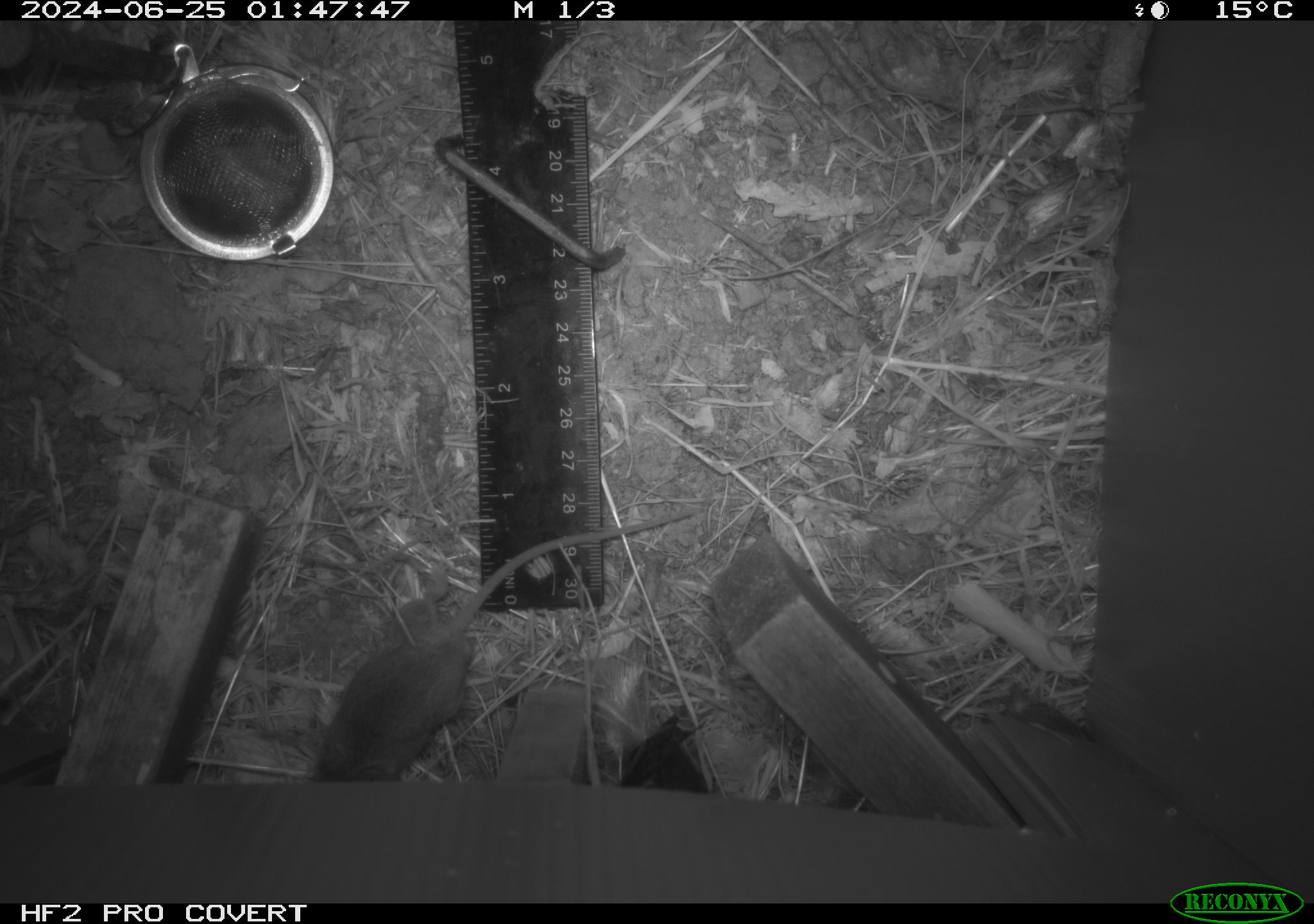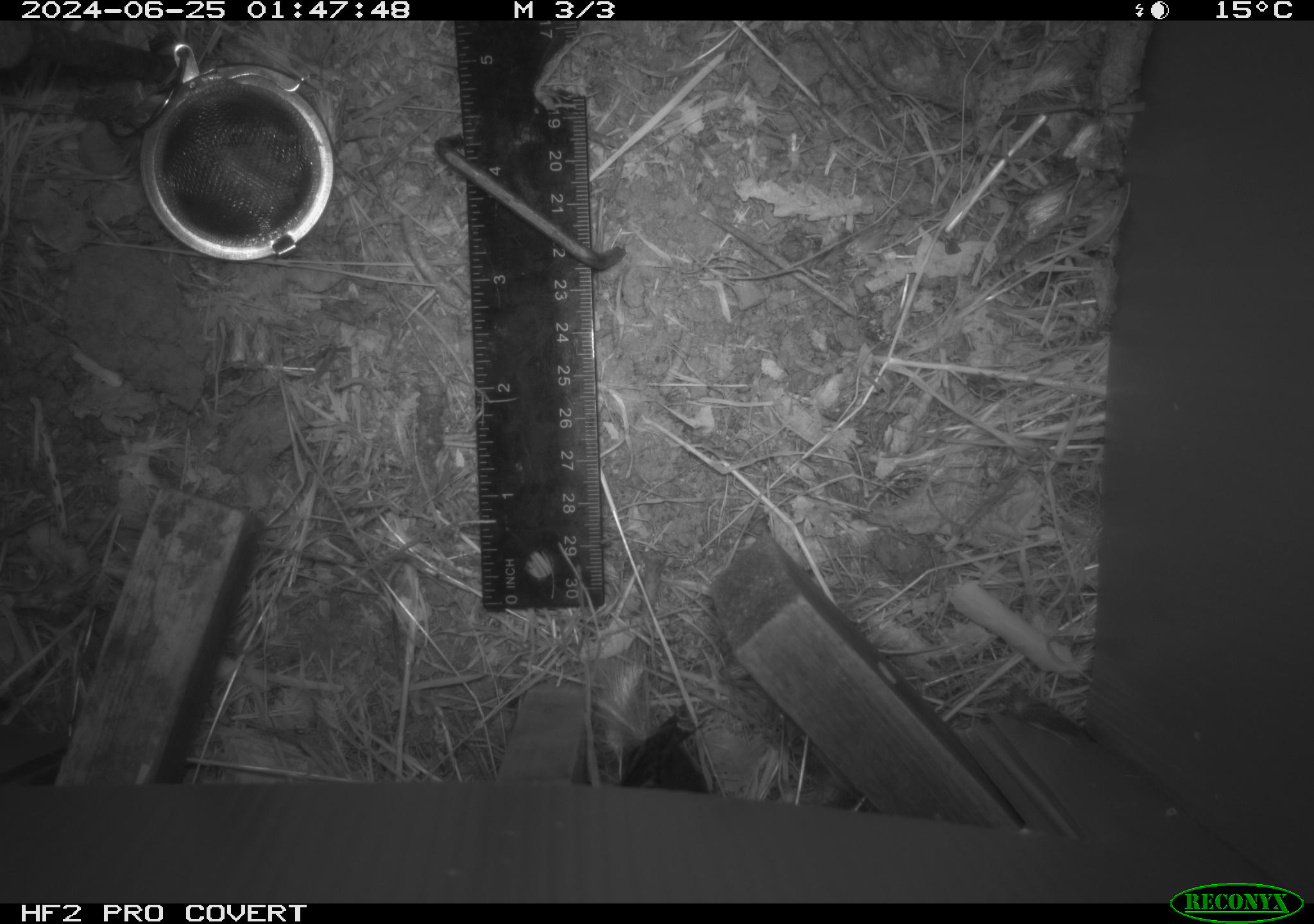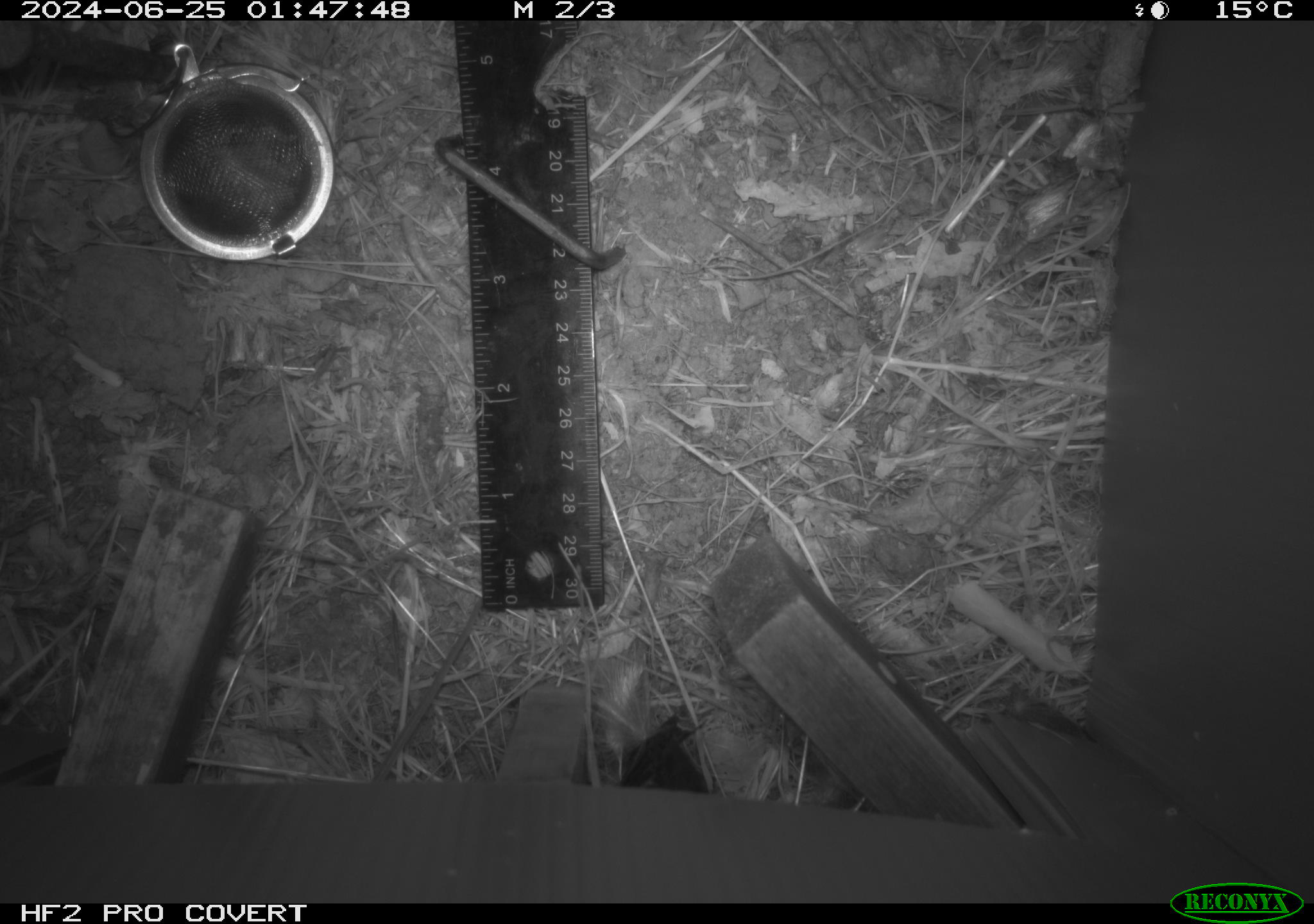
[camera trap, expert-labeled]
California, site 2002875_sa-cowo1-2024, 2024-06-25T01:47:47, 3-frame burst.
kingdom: Animalia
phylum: Chordata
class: Mammalia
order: Rodentia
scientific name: Rodentia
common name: mouse species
Mouse species (Rodentia).